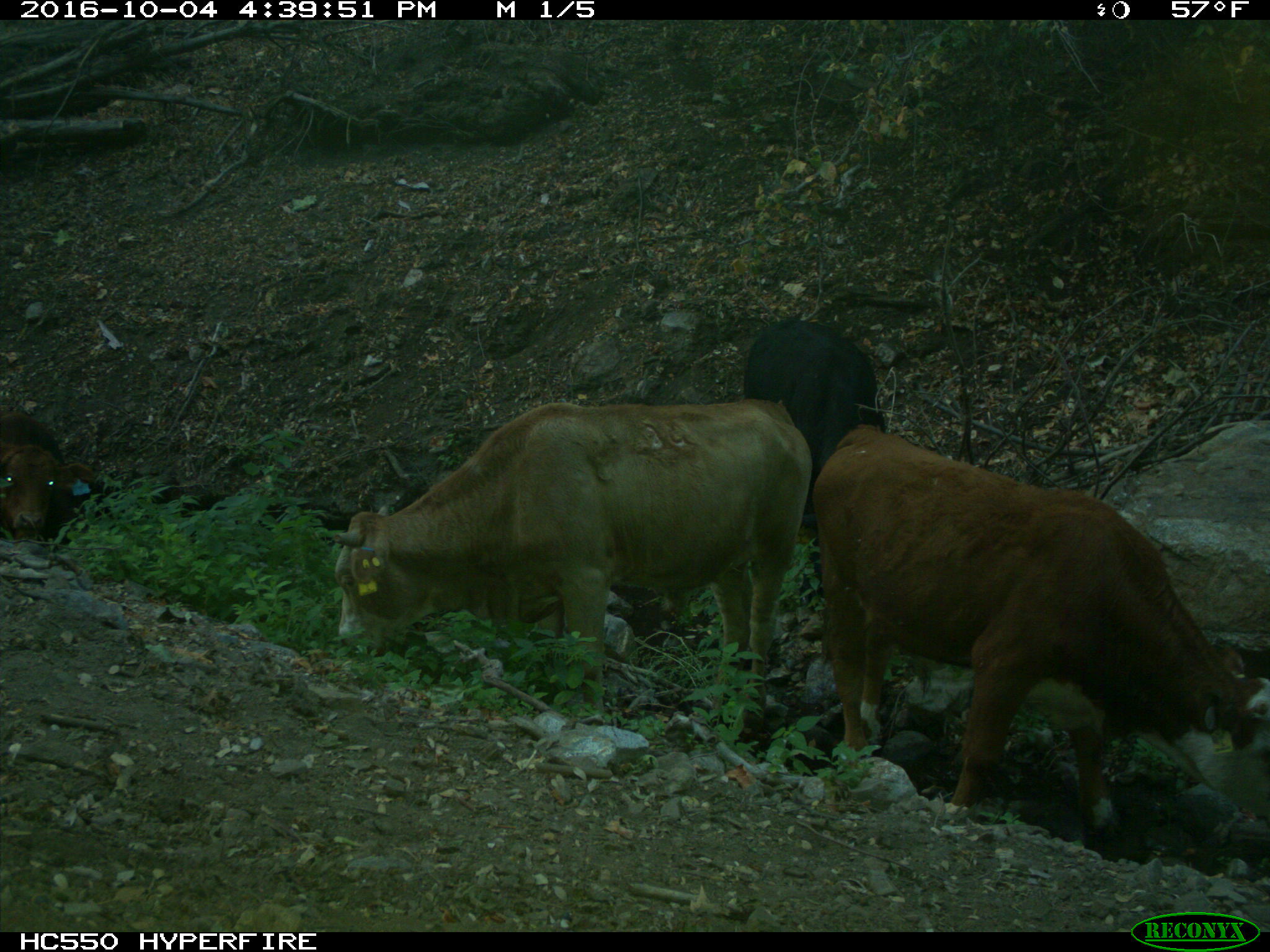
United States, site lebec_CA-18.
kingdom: Animalia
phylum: Chordata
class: Mammalia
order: Artiodactyla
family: Bovidae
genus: Bos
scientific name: Bos taurus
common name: domestic cow